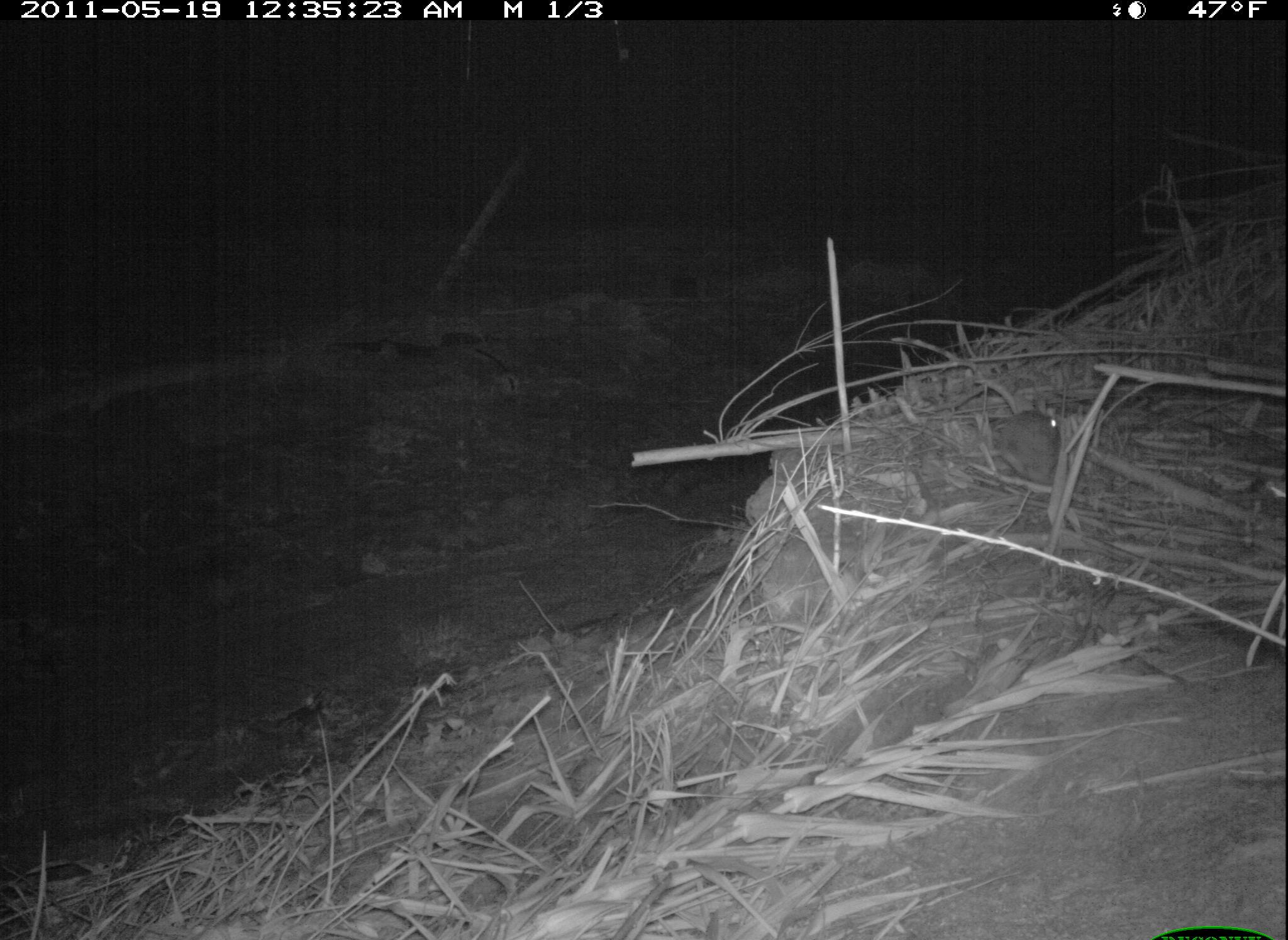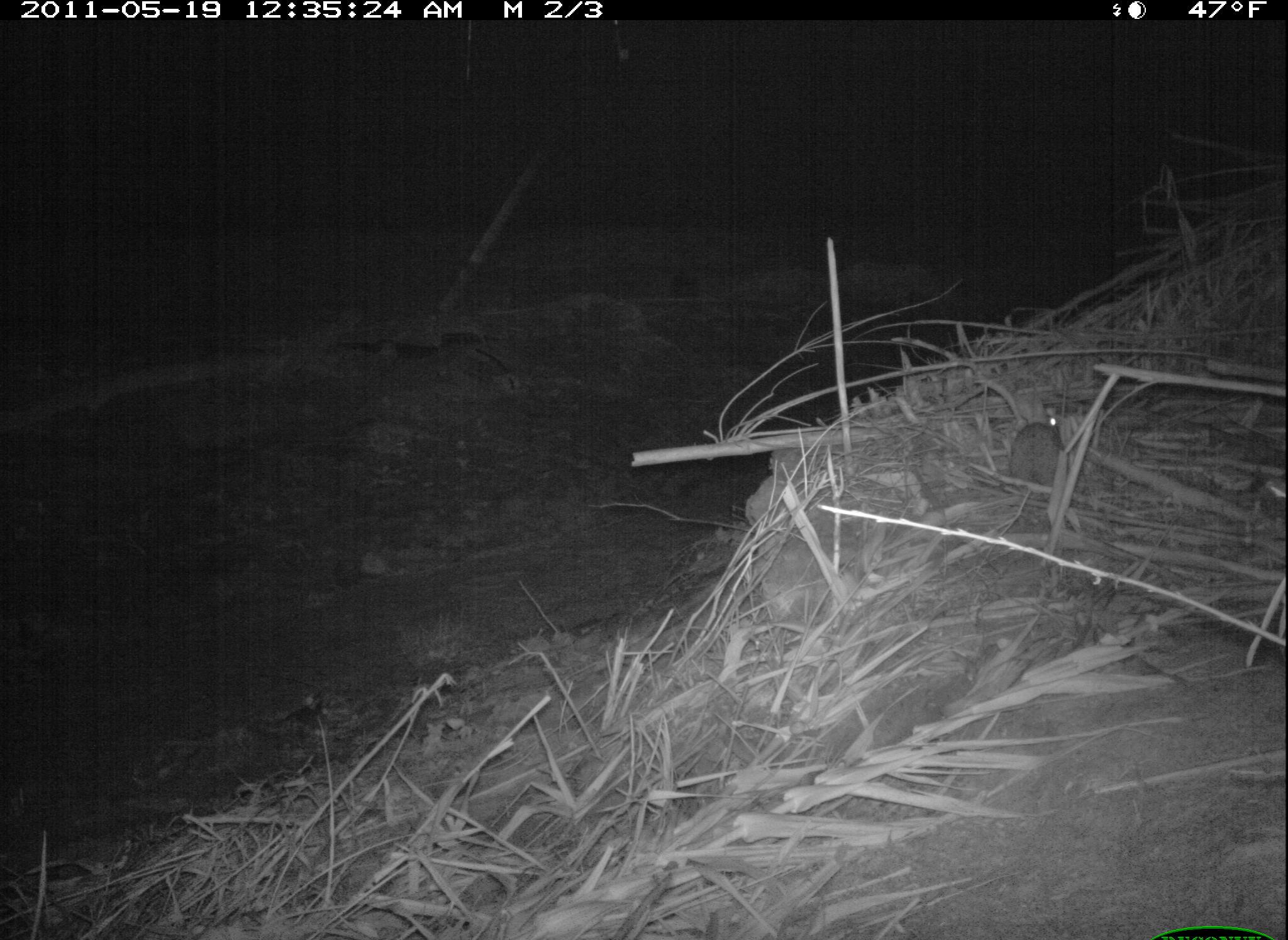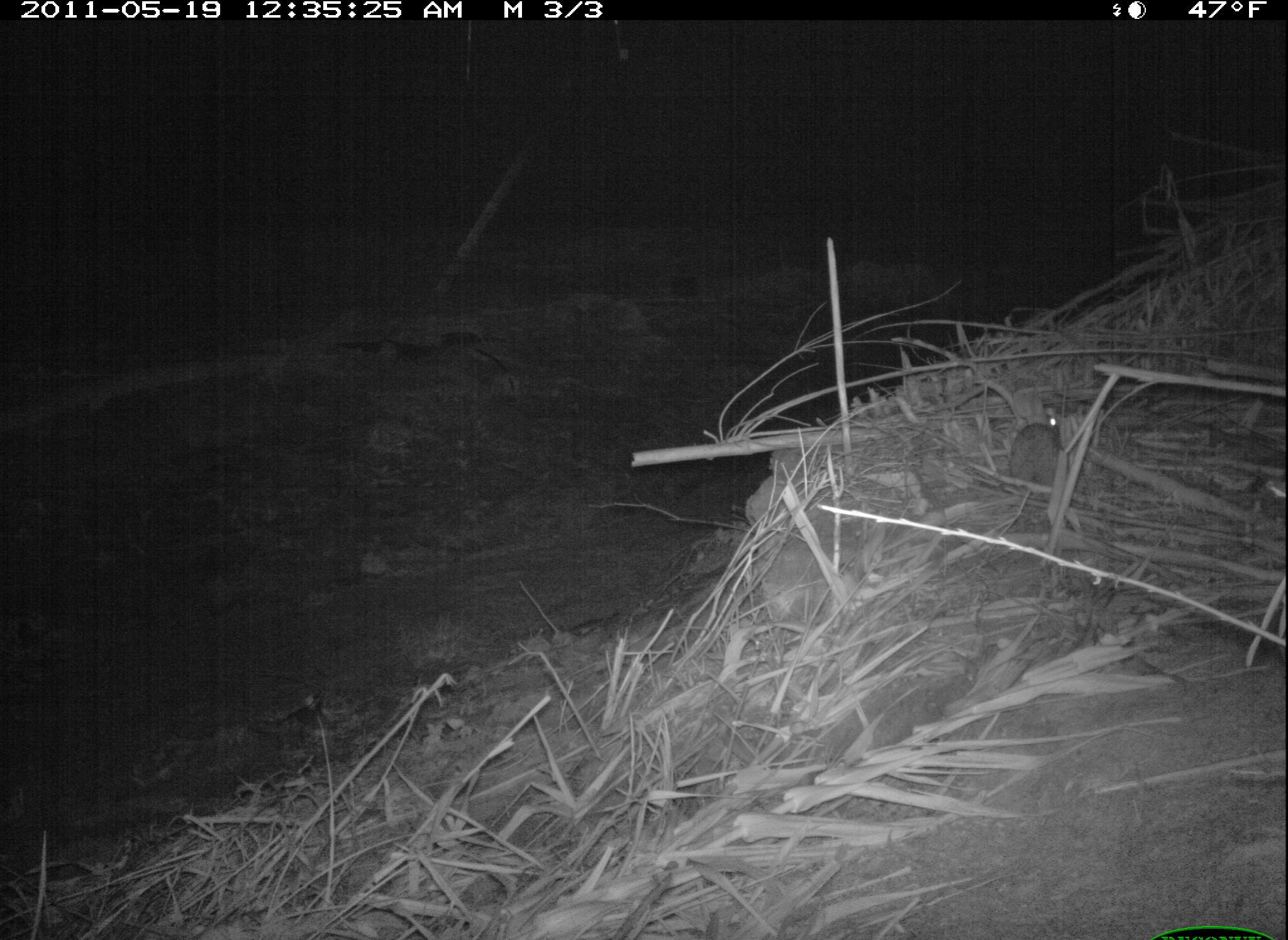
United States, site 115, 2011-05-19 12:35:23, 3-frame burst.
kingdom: Animalia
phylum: Chordata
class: Mammalia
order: Lagomorpha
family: Leporidae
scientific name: Leporidae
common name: rabbits and hares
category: rabbit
Rabbit (rabbits and hares) (Leporidae).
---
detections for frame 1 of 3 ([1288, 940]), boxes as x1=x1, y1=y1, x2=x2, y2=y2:
rabbit: x1=995, y1=390, x2=1067, y2=499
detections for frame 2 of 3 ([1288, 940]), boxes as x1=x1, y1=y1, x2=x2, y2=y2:
rabbit: x1=1001, y1=362, x2=1124, y2=517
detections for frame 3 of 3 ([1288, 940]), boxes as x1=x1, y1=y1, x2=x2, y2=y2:
rabbit: x1=1003, y1=398, x2=1088, y2=507